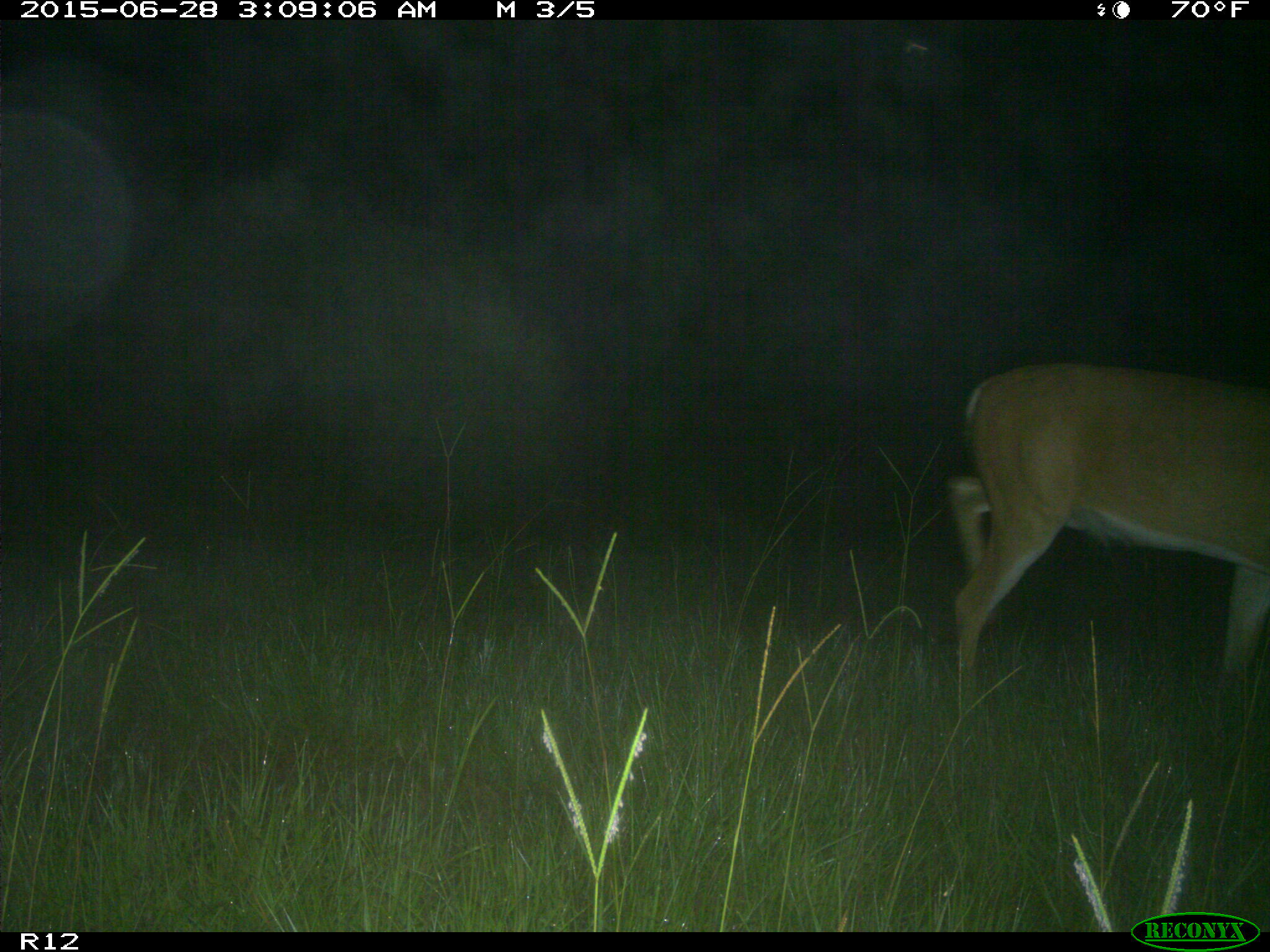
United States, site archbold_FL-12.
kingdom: Animalia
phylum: Chordata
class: Mammalia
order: Artiodactyla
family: Cervidae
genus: Odocoileus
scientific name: Odocoileus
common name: deer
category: unidentified deer